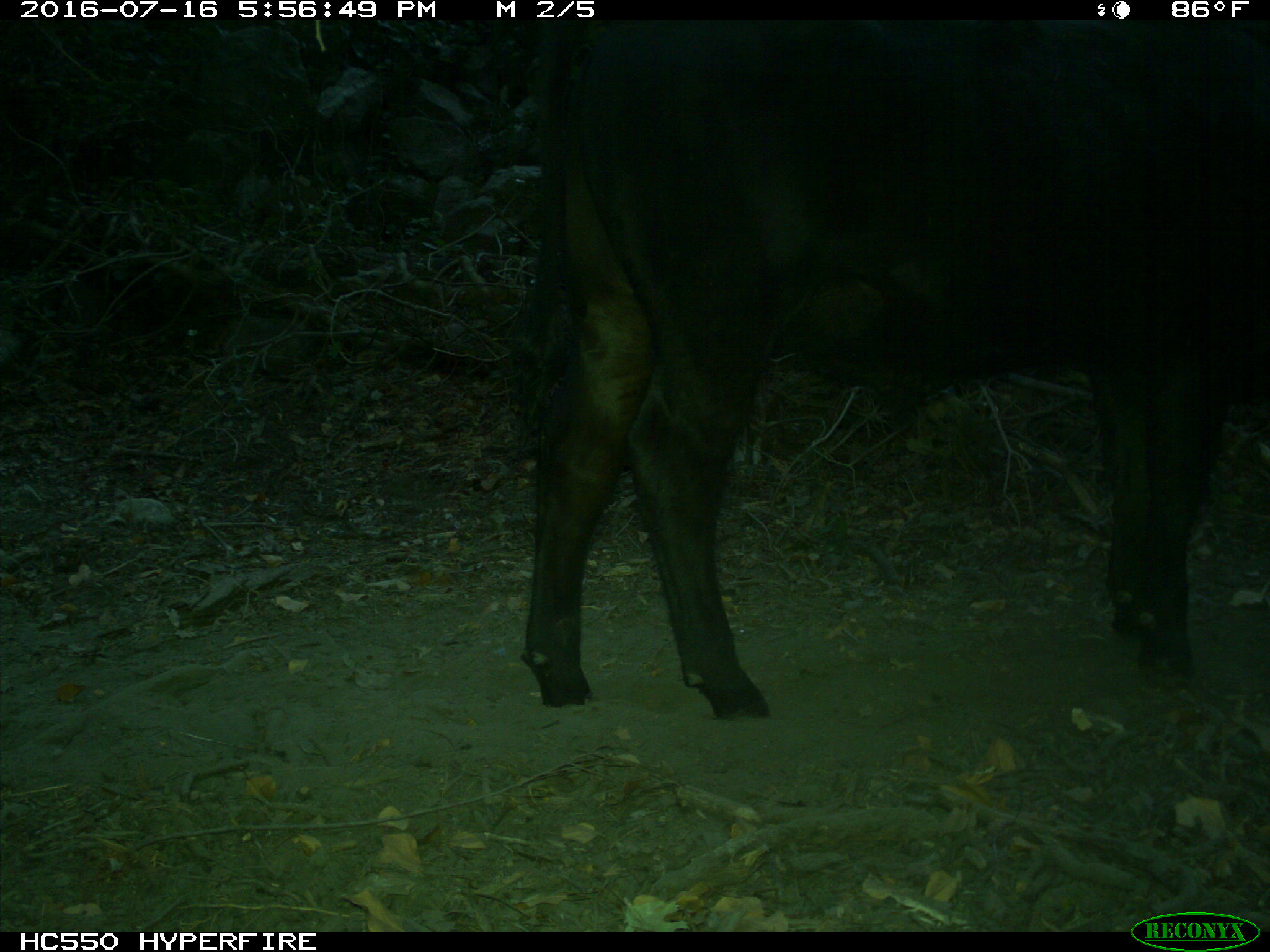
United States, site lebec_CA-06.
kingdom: Animalia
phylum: Chordata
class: Mammalia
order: Artiodactyla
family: Bovidae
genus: Bos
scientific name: Bos taurus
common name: domestic cow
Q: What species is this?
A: Bos taurus (domestic cow).